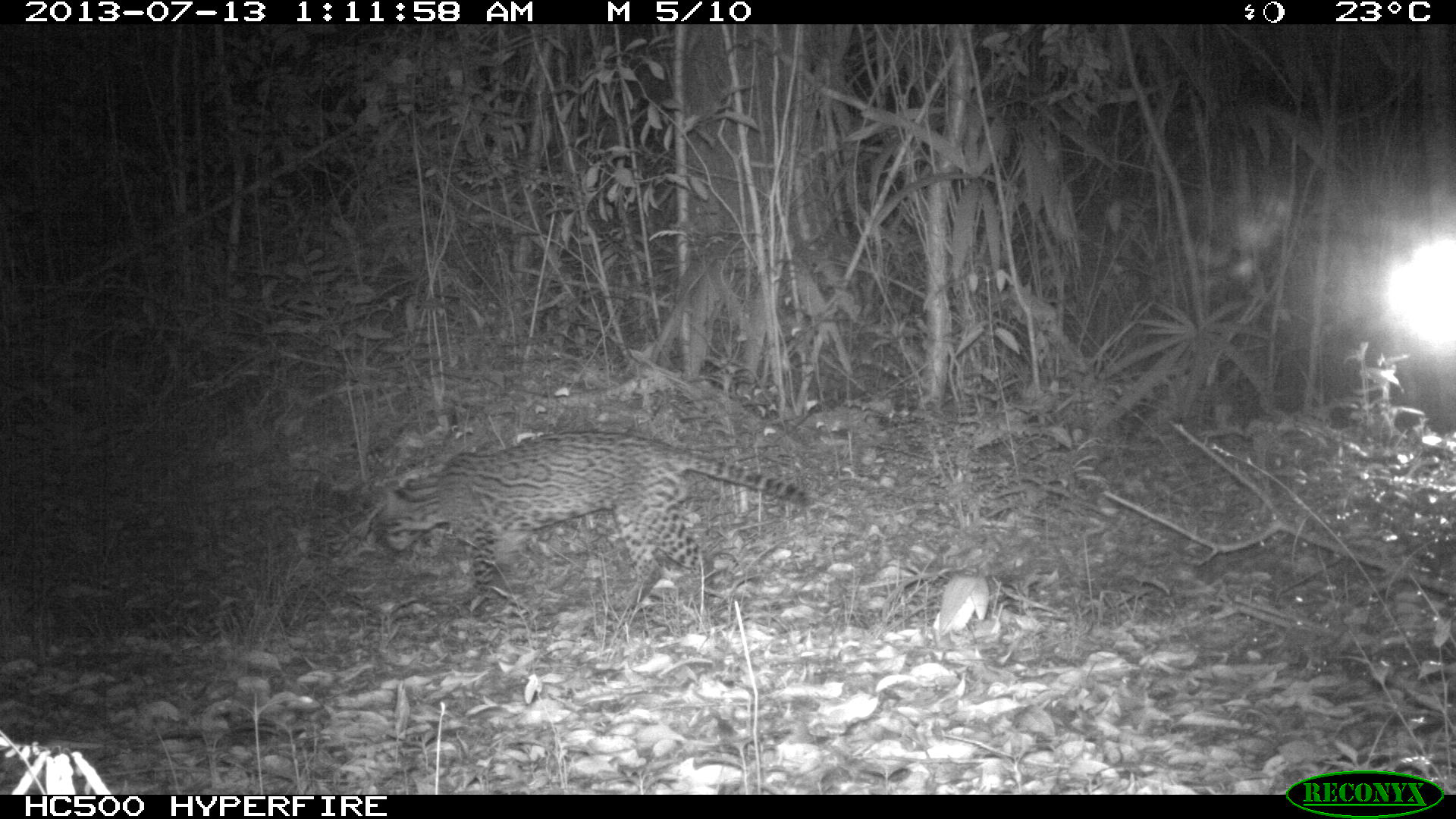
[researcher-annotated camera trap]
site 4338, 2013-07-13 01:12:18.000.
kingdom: Animalia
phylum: Chordata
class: Mammalia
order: Carnivora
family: Felidae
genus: Leopardus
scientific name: Leopardus pardalis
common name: ocelot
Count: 1.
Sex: male.